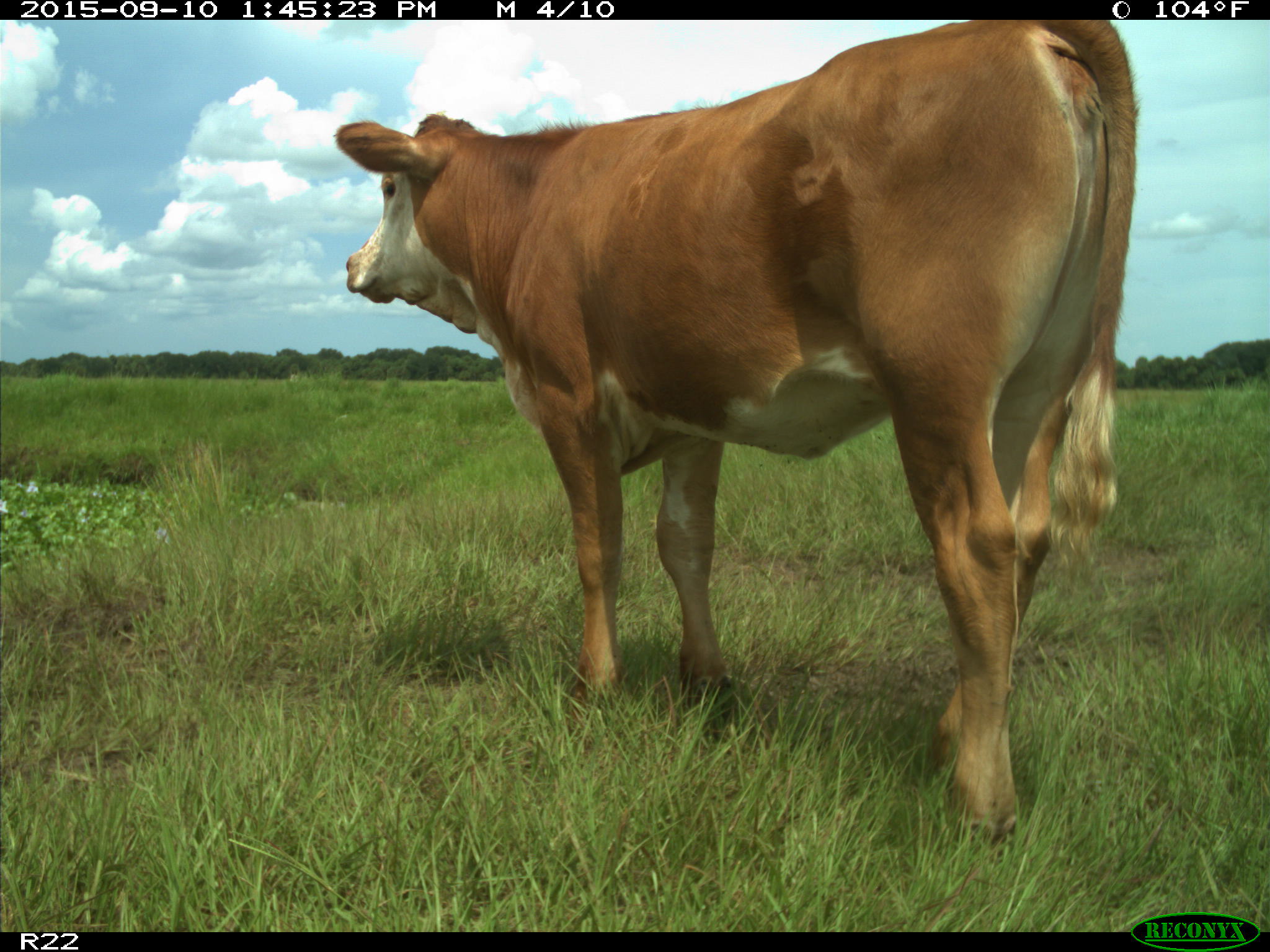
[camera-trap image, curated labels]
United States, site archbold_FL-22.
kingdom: Animalia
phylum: Chordata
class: Mammalia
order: Artiodactyla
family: Bovidae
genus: Bos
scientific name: Bos taurus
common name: domestic cow